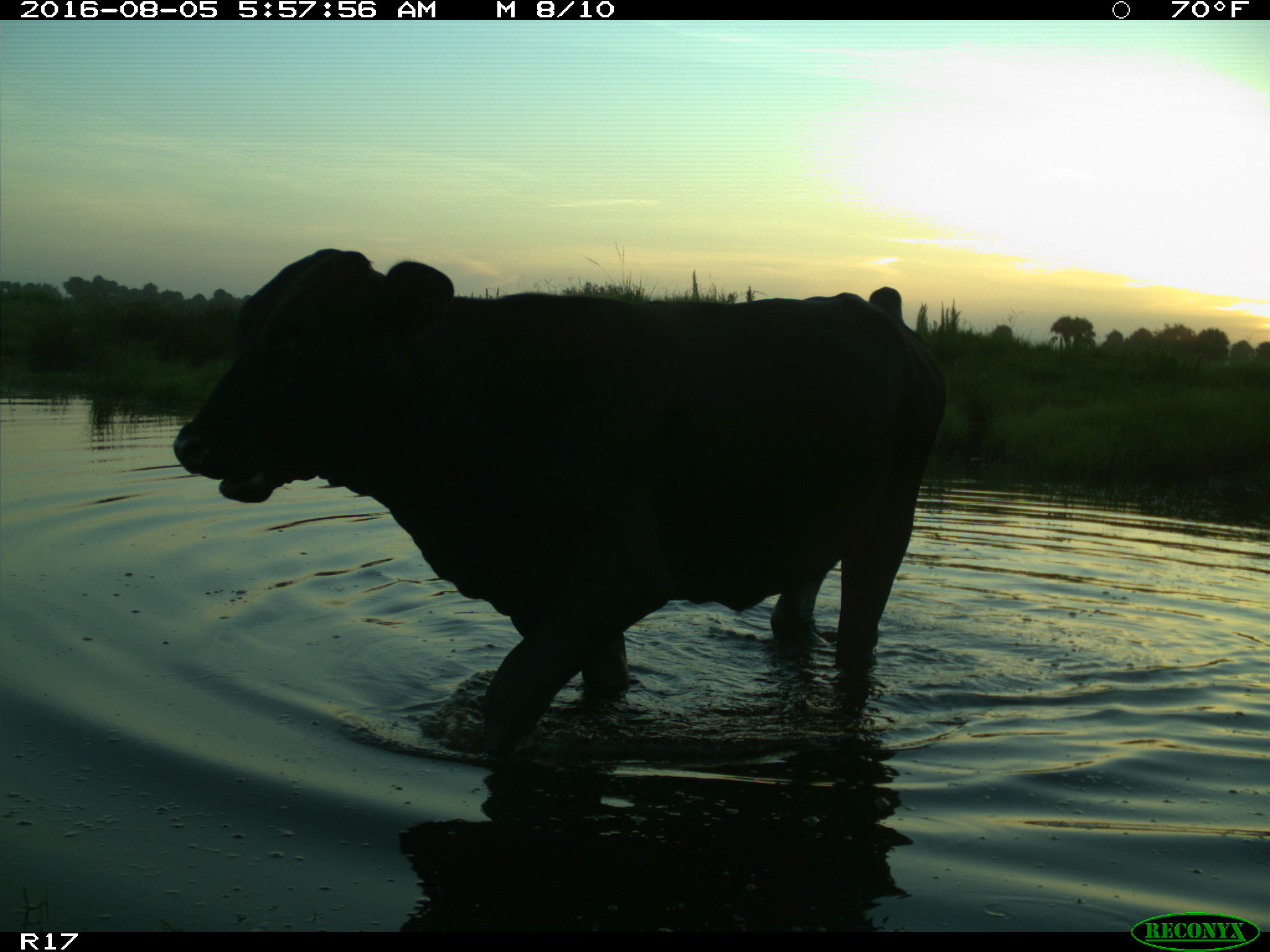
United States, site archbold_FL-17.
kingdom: Animalia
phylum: Chordata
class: Mammalia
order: Artiodactyla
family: Bovidae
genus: Bos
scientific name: Bos taurus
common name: domestic cow